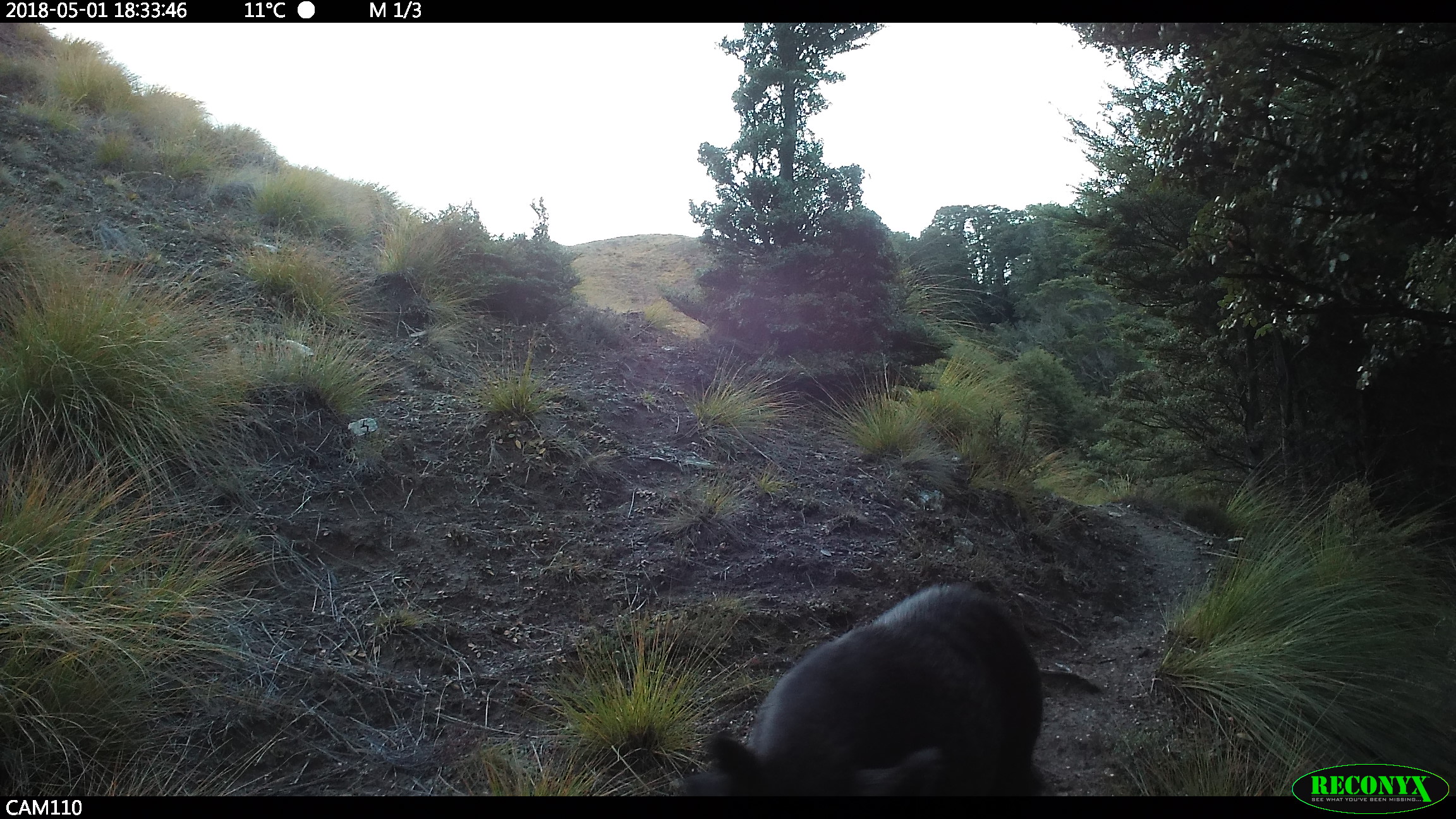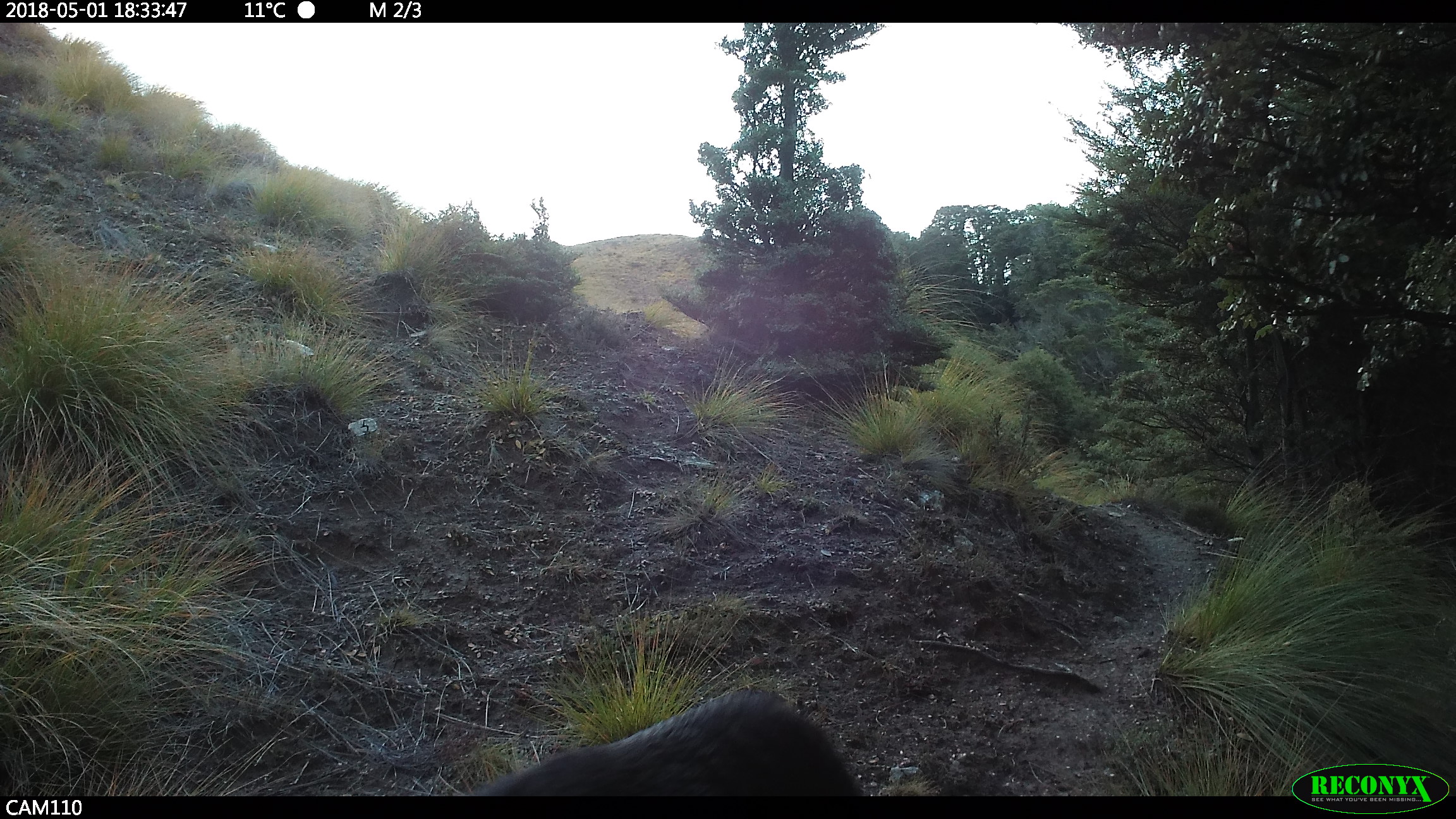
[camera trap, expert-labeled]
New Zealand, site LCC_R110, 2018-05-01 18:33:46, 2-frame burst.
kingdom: Animalia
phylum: Chordata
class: Mammalia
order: Artiodactyla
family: Suidae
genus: Sus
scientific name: Sus scrofa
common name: pig